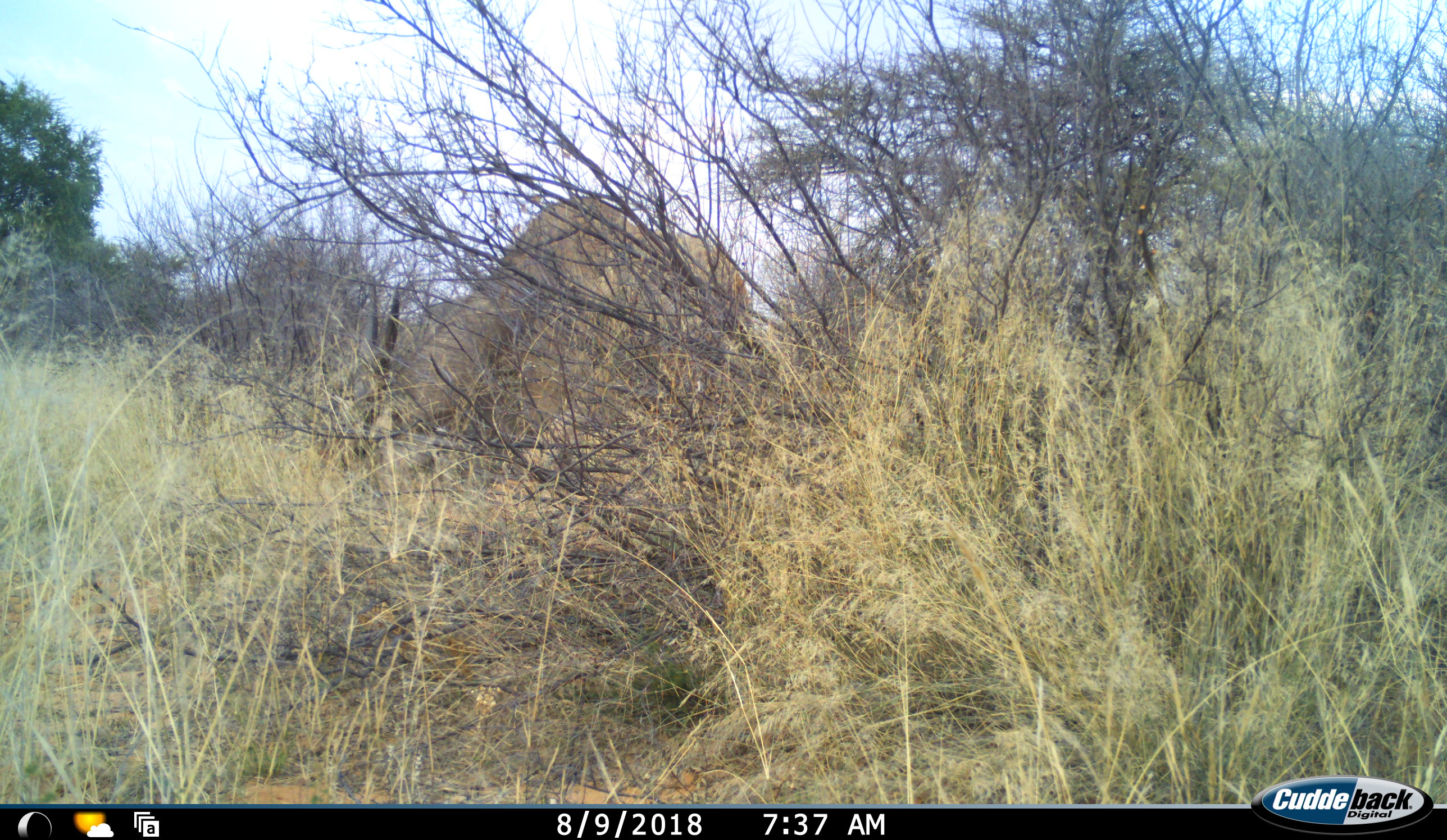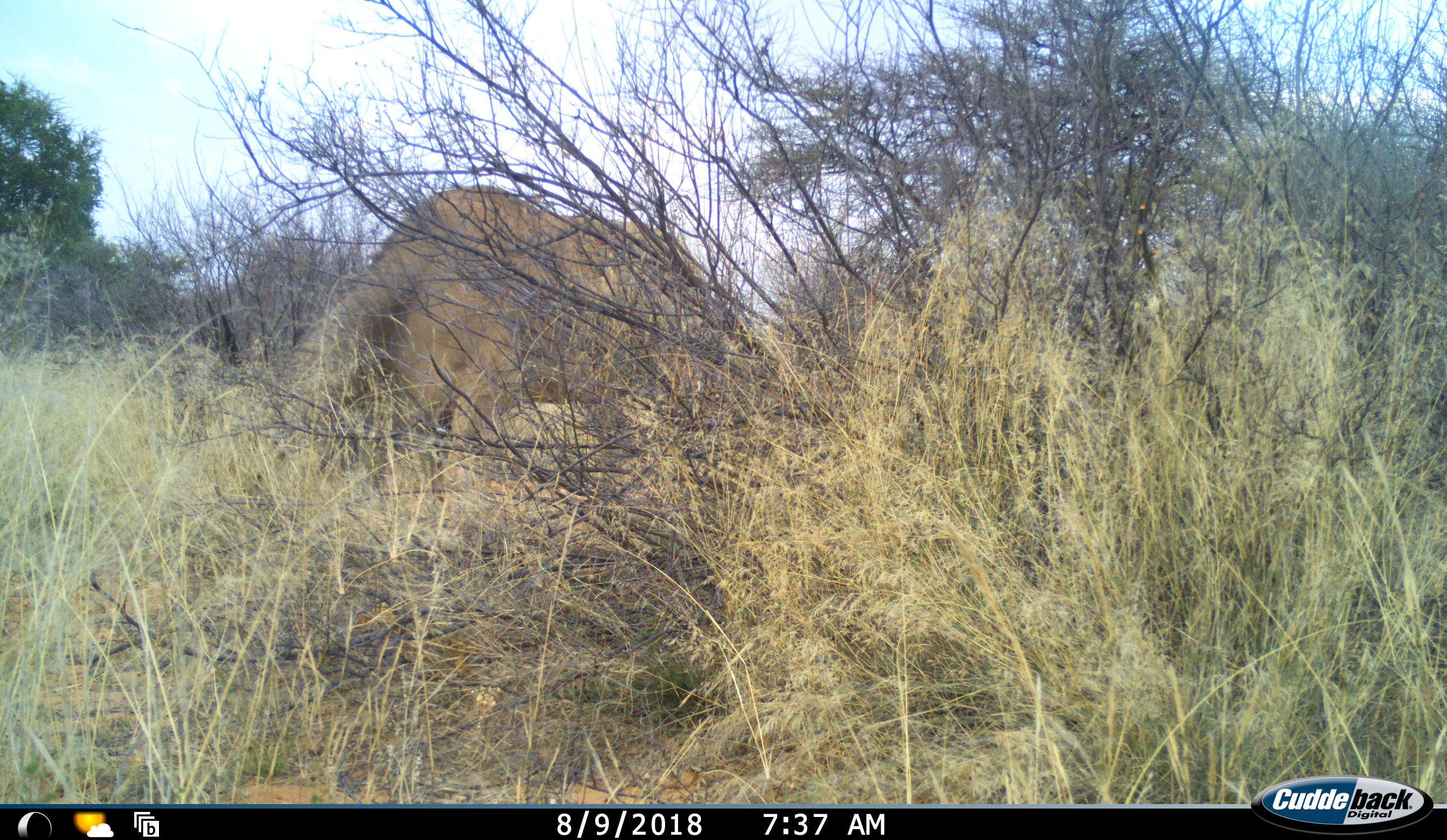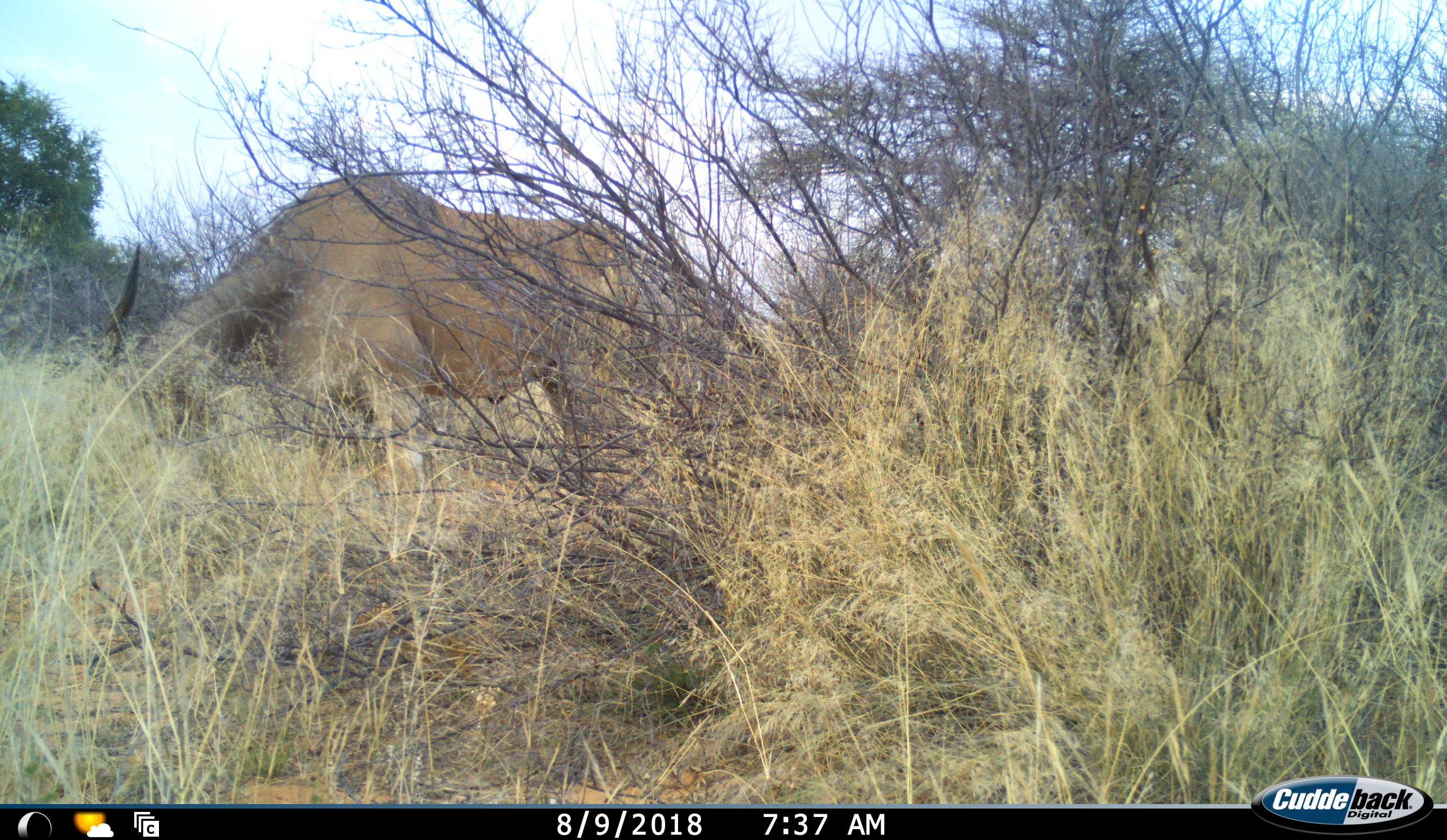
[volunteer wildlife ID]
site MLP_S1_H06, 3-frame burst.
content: unidentified animal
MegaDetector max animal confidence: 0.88